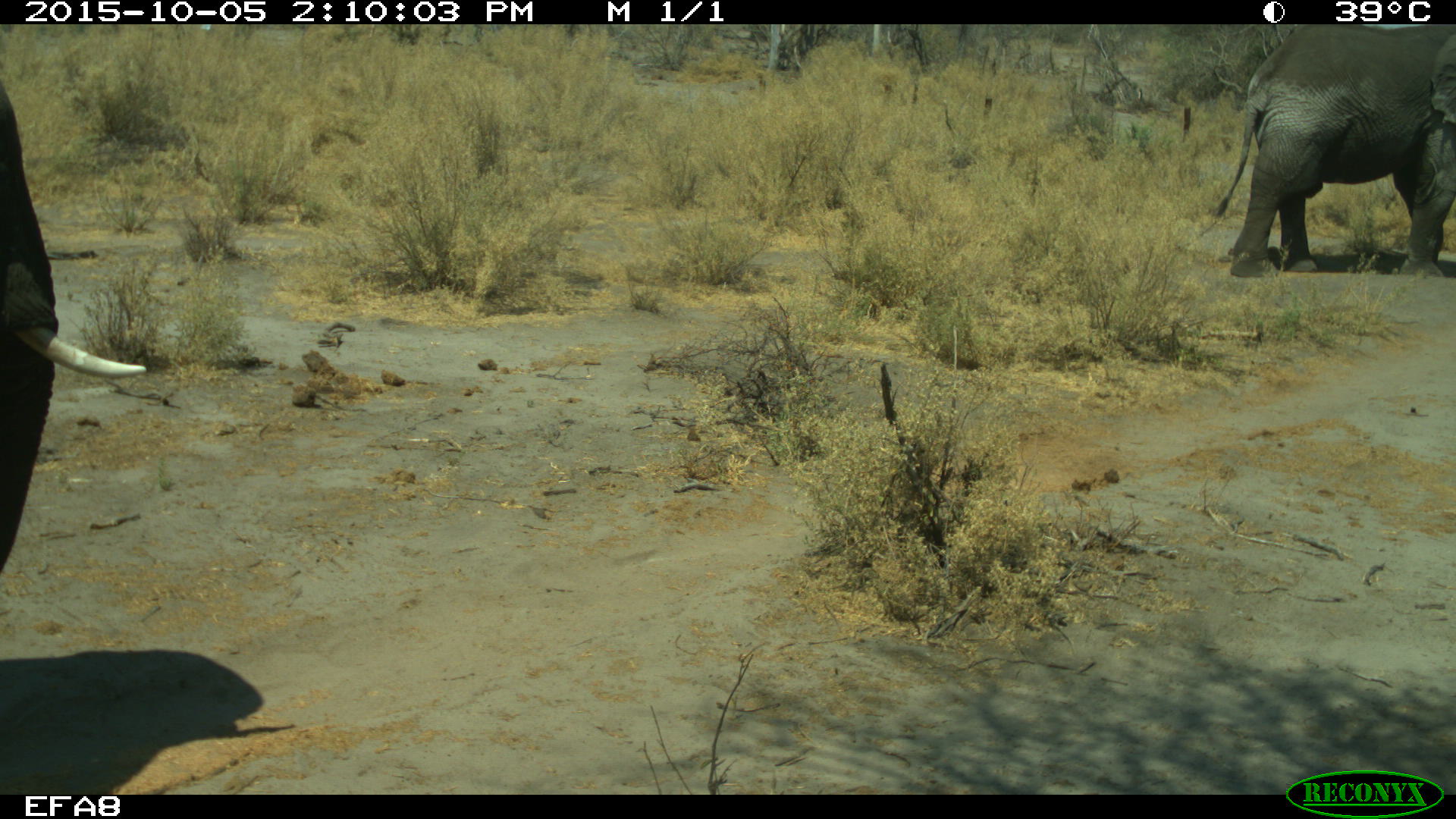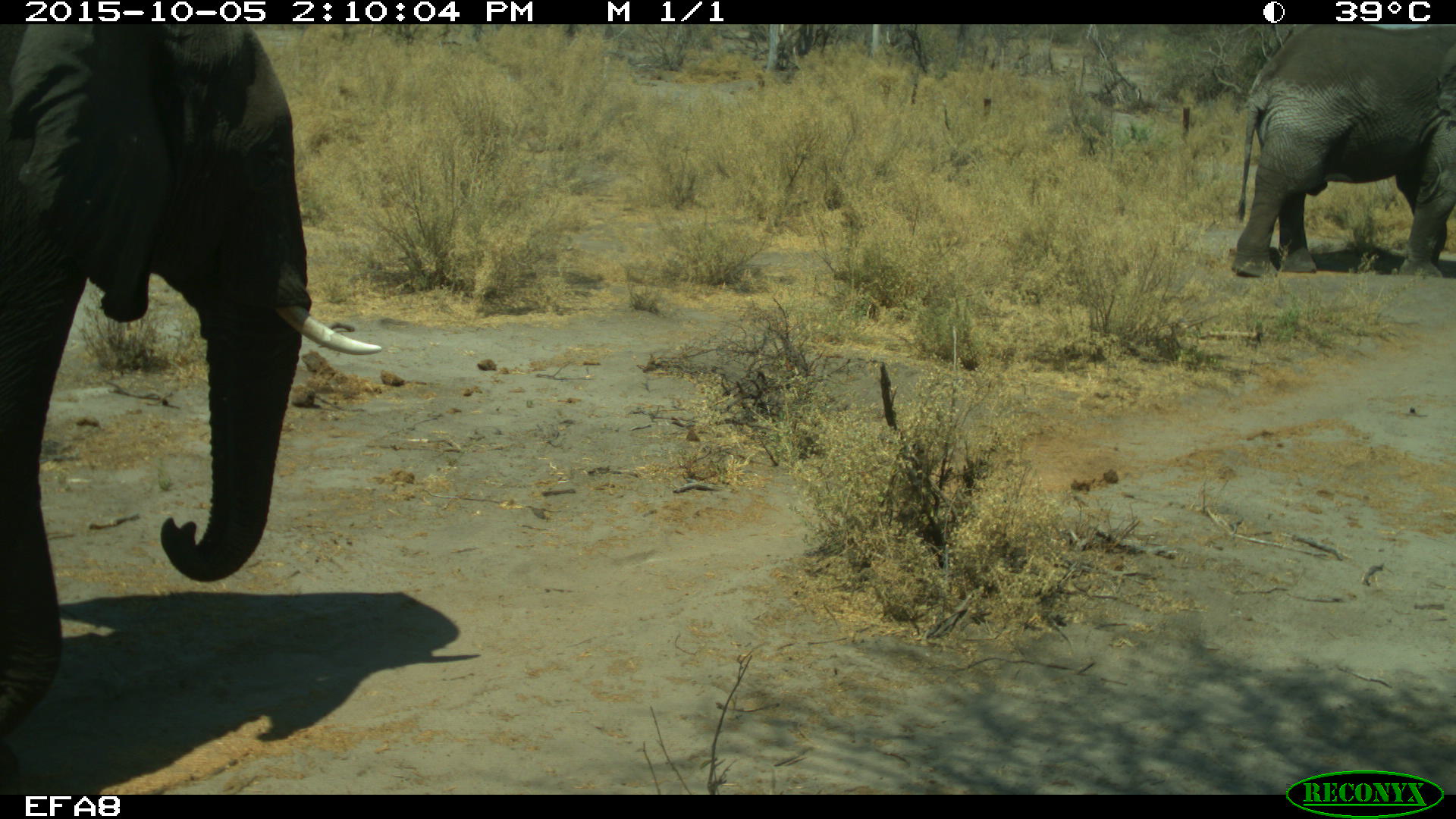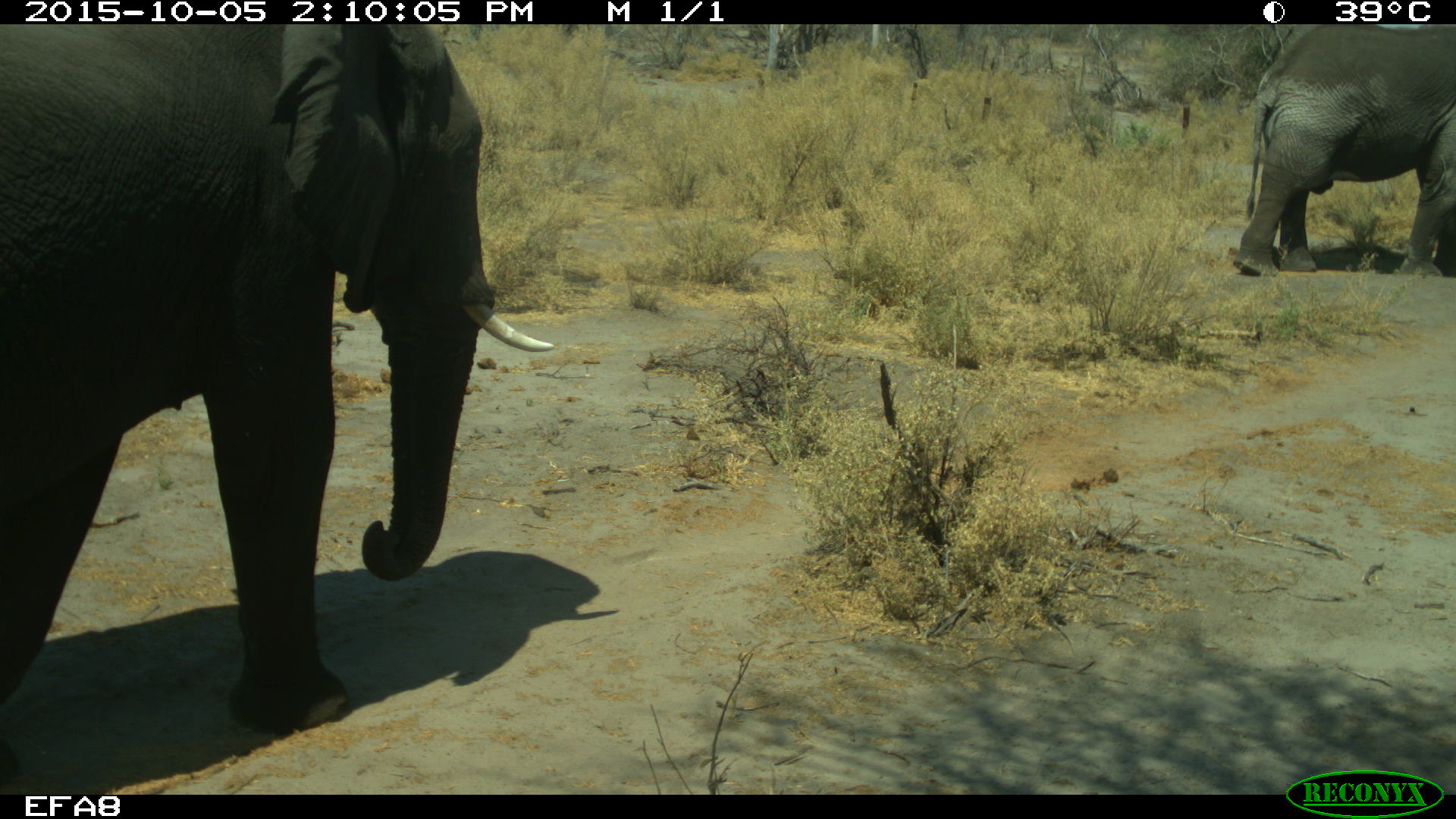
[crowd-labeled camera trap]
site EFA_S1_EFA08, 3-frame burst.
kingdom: Animalia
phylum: Chordata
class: Mammalia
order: Proboscidea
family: Elephantidae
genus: Loxodonta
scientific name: Loxodonta africana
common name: african bush elephant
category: elephant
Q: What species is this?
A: Elephant (african bush elephant) (Loxodonta africana).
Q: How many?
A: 2.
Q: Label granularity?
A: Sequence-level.